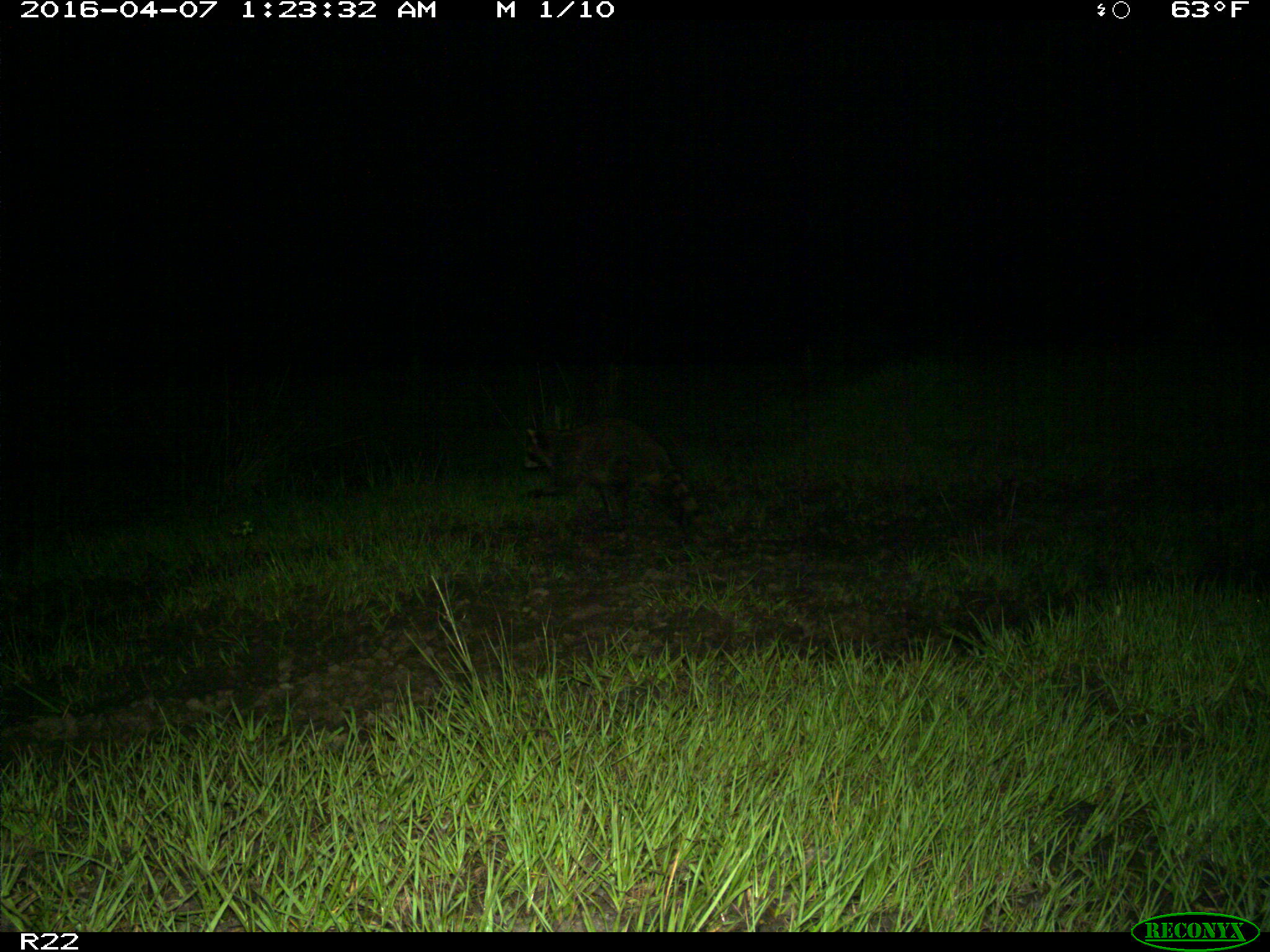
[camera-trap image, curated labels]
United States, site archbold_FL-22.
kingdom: Animalia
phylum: Chordata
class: Mammalia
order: Carnivora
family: Procyonidae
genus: Procyon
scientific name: Procyon lotor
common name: common raccoon